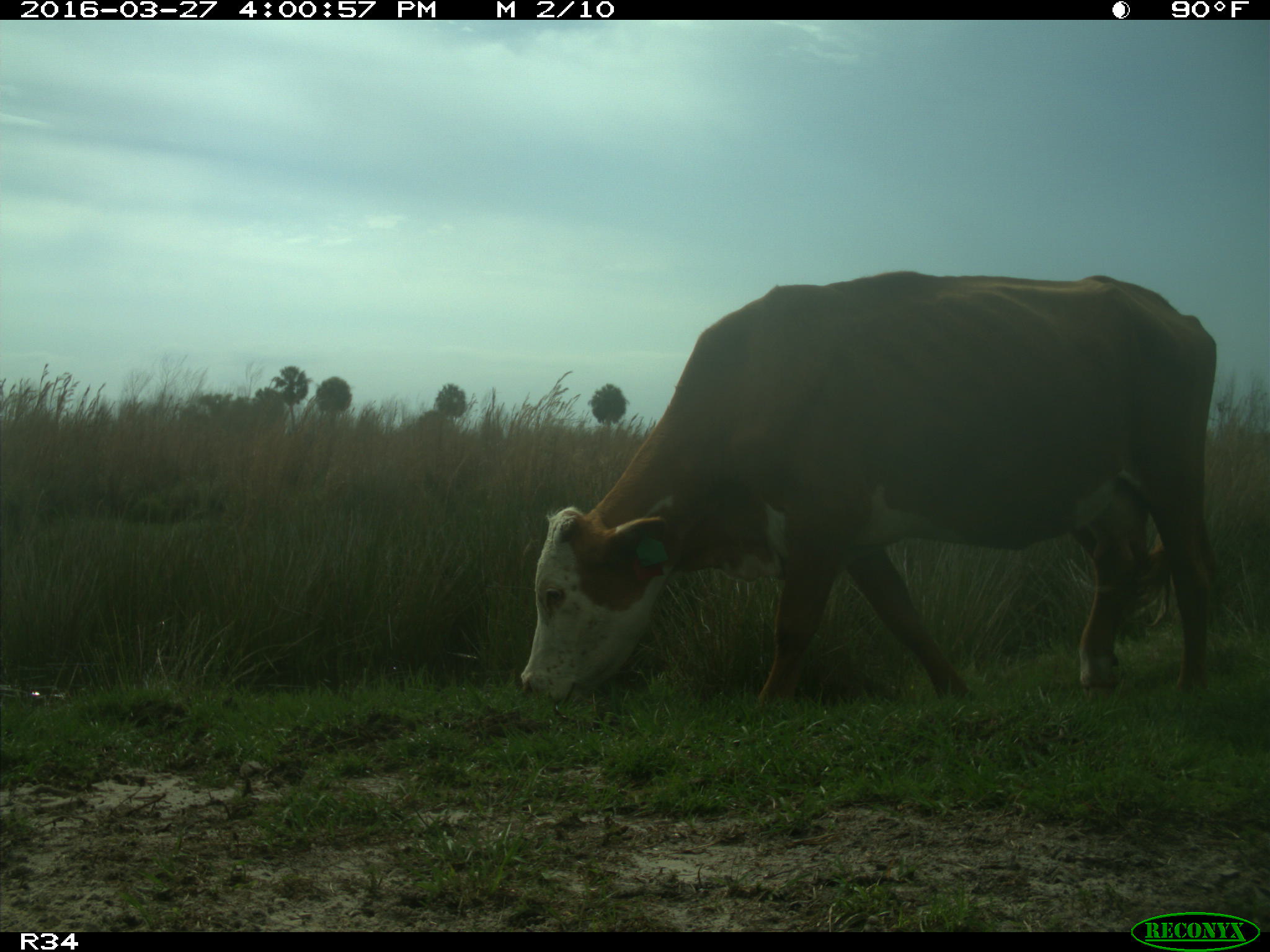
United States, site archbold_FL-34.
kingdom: Animalia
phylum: Chordata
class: Mammalia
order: Artiodactyla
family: Bovidae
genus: Bos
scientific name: Bos taurus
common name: domestic cow